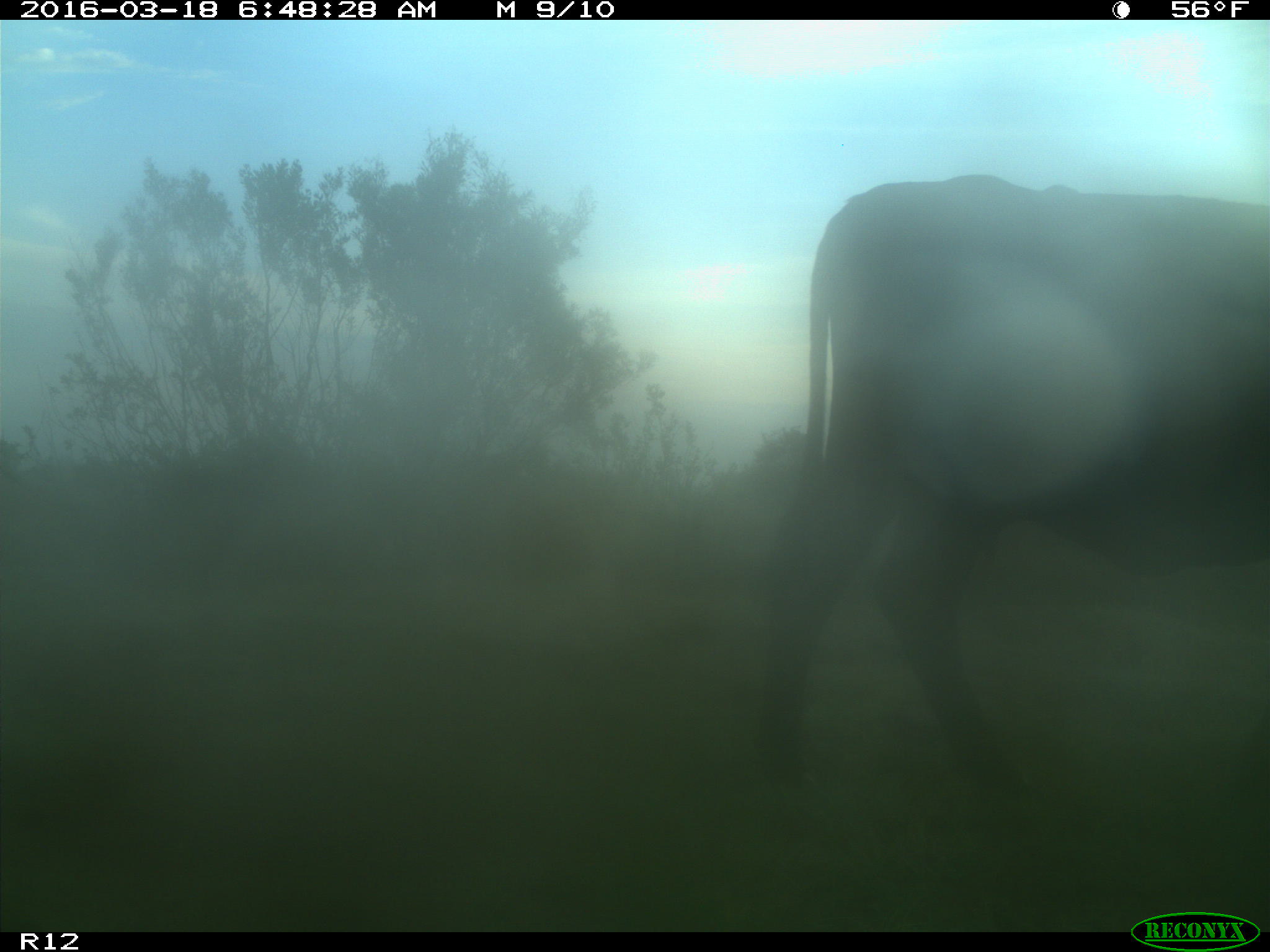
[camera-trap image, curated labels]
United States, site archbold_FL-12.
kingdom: Animalia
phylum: Chordata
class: Mammalia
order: Artiodactyla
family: Bovidae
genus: Bos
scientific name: Bos taurus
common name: domestic cow